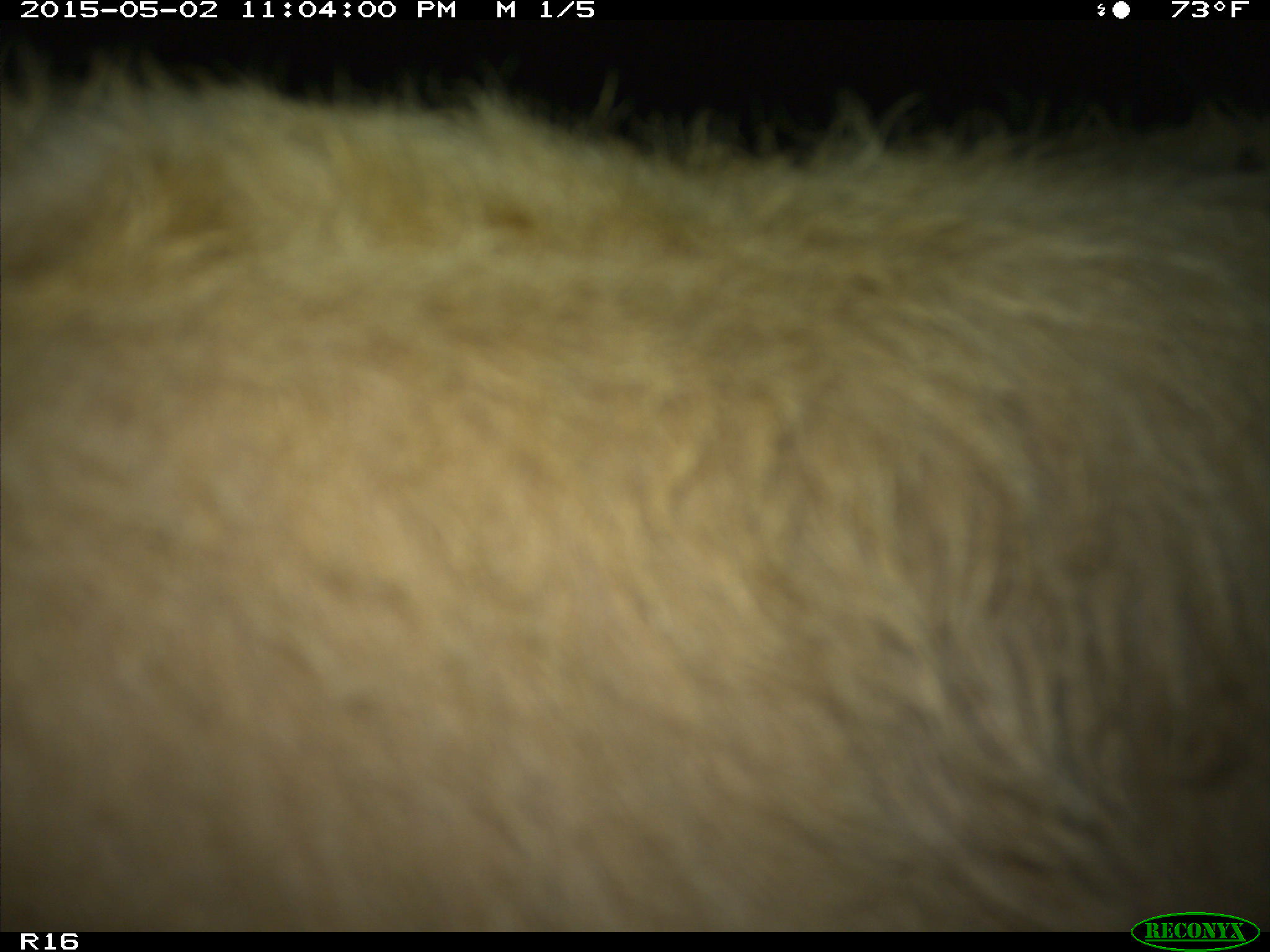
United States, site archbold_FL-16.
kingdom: Animalia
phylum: Chordata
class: Mammalia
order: Artiodactyla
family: Bovidae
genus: Bos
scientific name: Bos taurus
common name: domestic cow